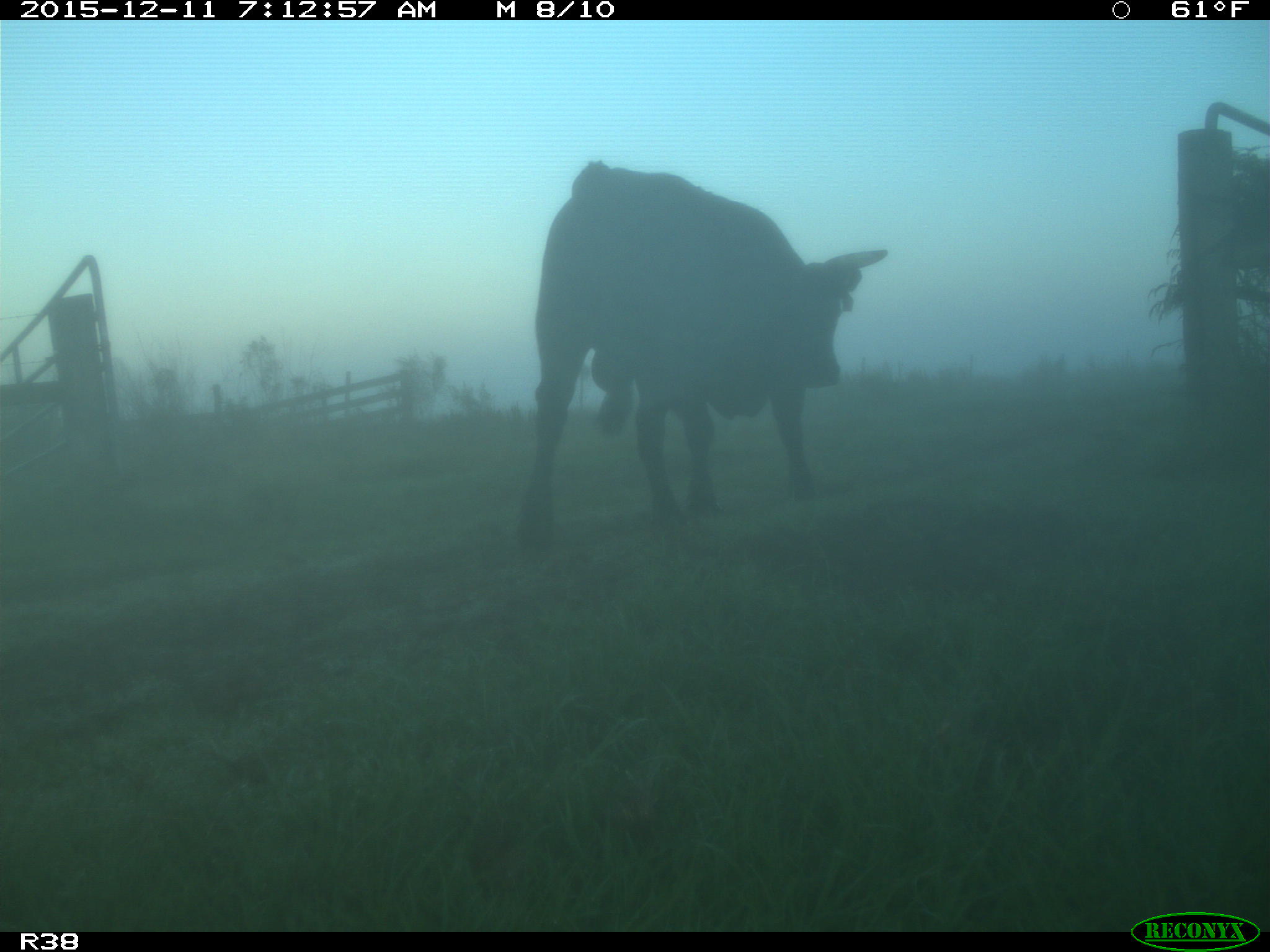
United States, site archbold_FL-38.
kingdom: Animalia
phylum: Chordata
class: Mammalia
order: Artiodactyla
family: Bovidae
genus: Bos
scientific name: Bos taurus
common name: domestic cow